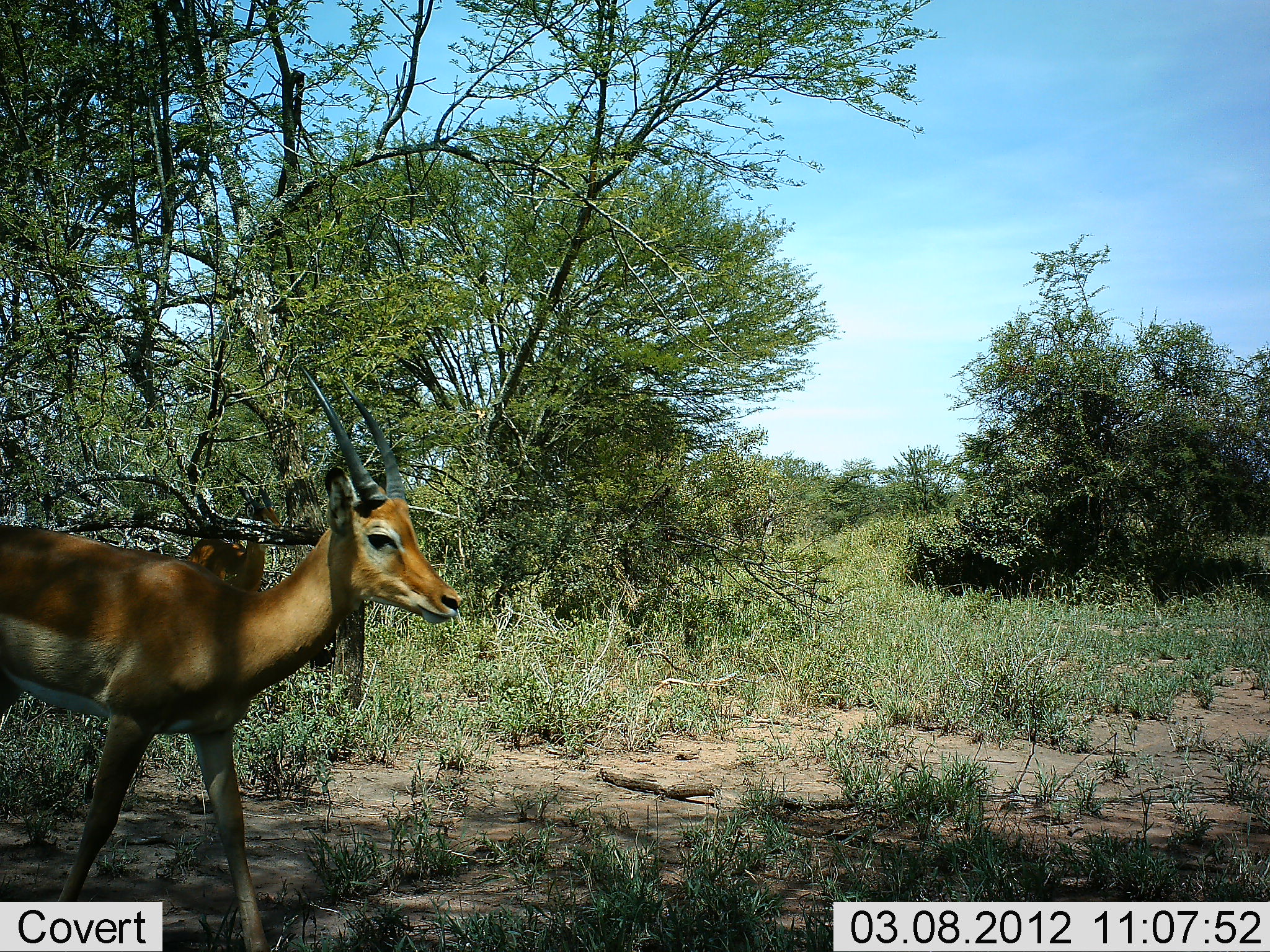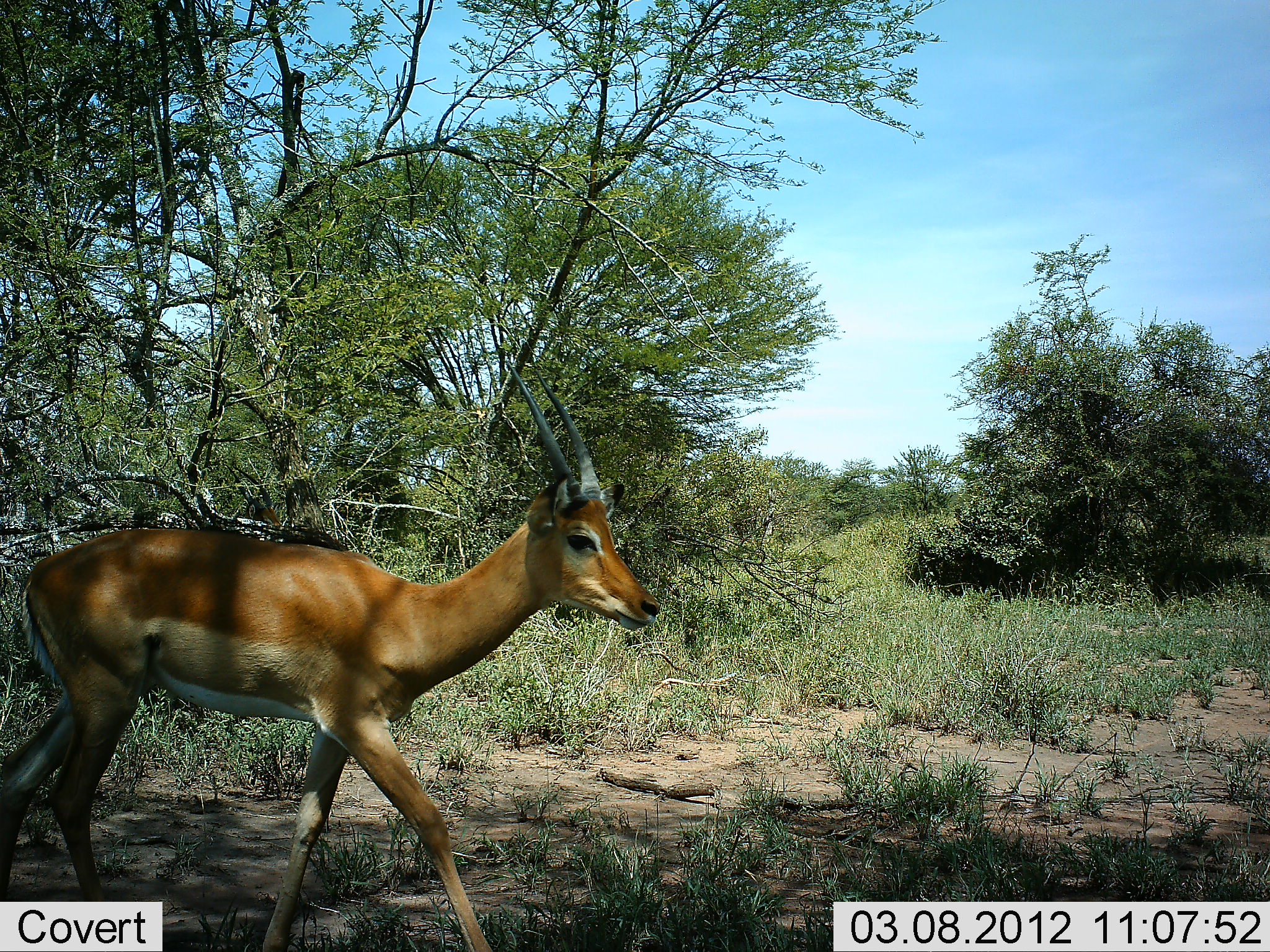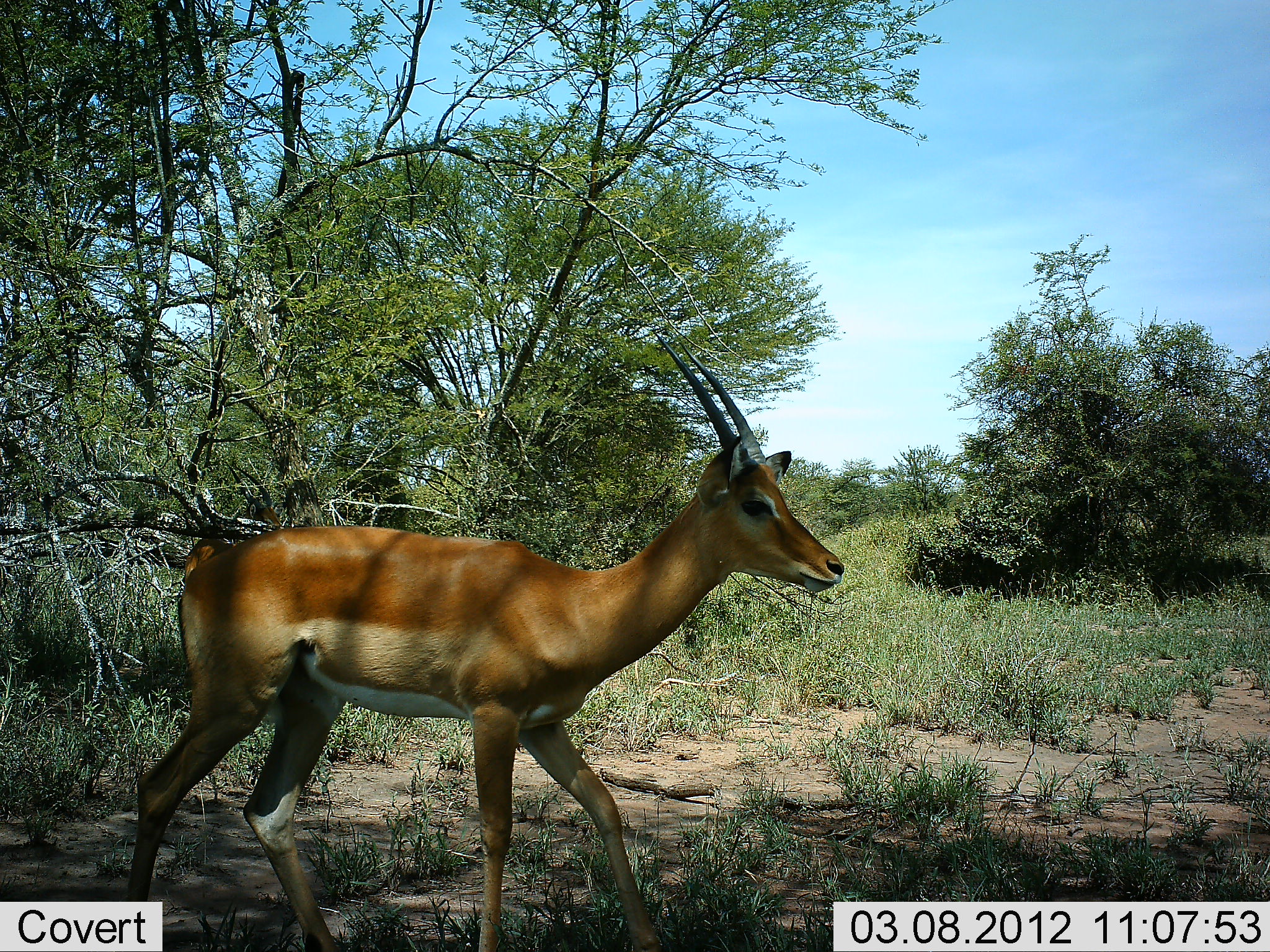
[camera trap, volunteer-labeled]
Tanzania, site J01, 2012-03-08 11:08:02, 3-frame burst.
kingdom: Animalia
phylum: Chordata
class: Mammalia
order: Artiodactyla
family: Bovidae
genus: Aepyceros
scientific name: Aepyceros melampus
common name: impala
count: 1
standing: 17%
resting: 0%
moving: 92%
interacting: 0%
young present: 8%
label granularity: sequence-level